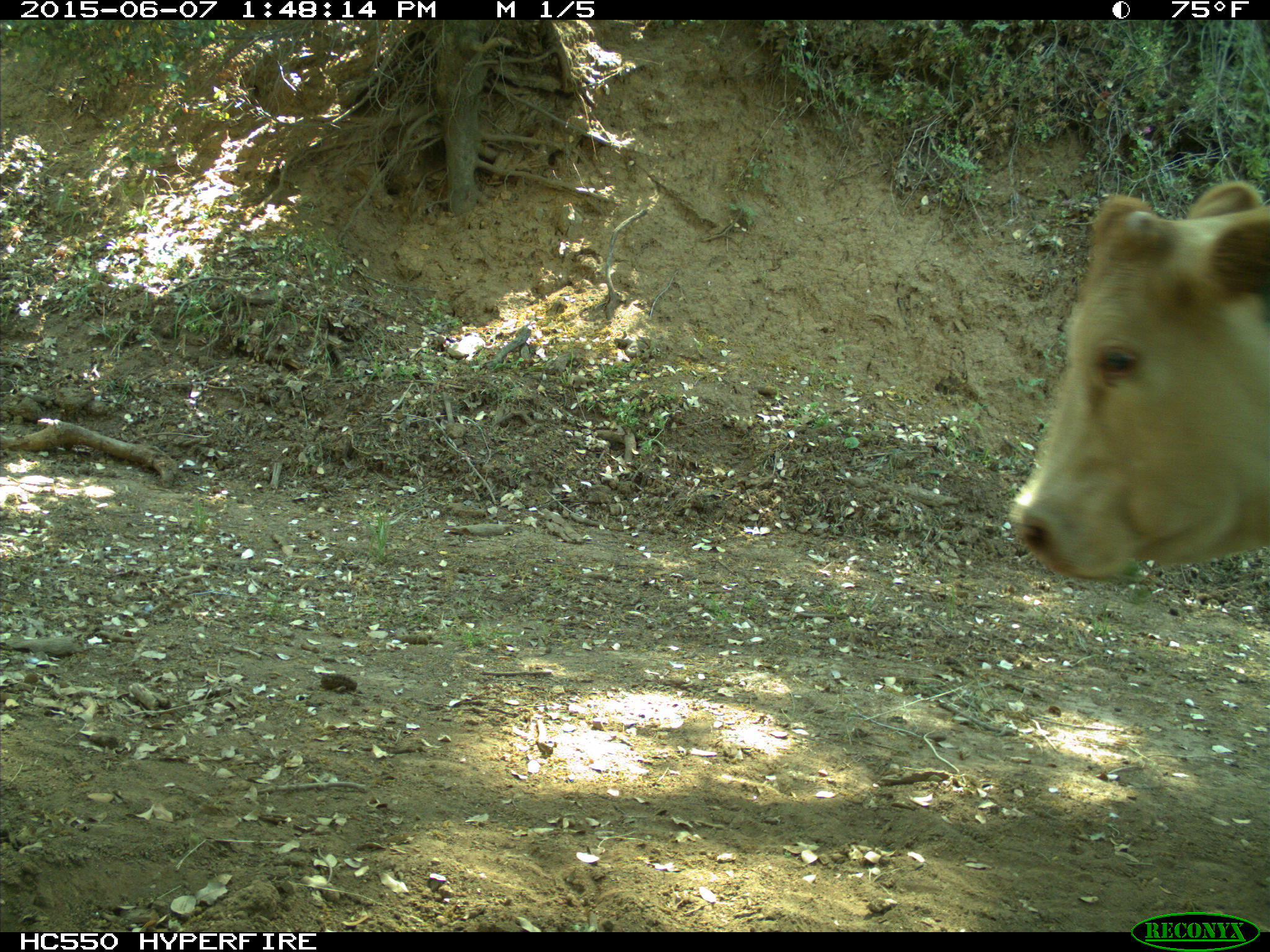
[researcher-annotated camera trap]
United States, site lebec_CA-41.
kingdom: Animalia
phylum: Chordata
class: Mammalia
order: Artiodactyla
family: Bovidae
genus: Bos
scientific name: Bos taurus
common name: domestic cow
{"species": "Bos taurus (domestic cow)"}